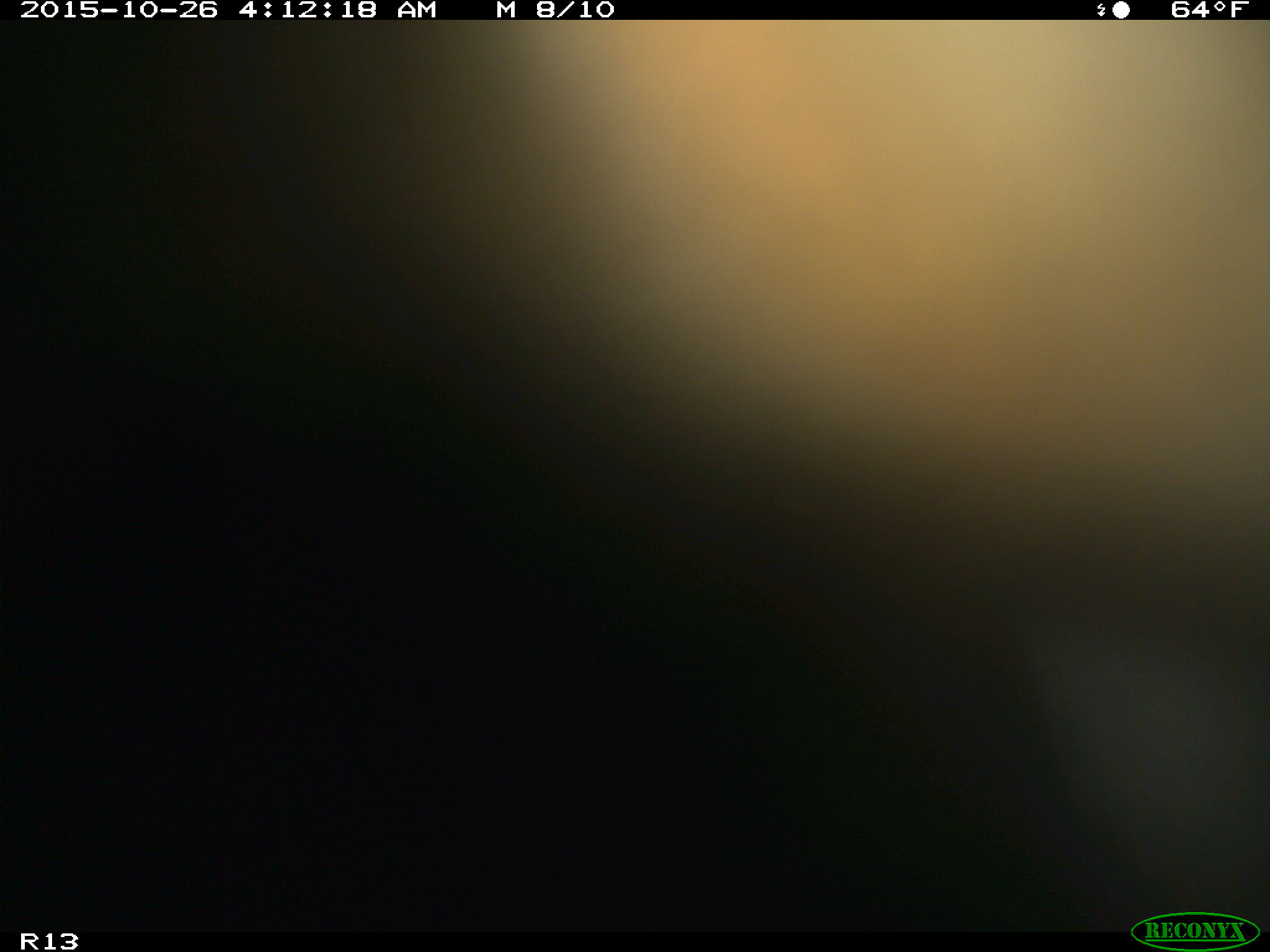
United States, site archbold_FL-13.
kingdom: Animalia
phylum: Chordata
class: Mammalia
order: Artiodactyla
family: Bovidae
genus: Bos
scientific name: Bos taurus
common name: domestic cow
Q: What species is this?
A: Bos taurus (domestic cow).